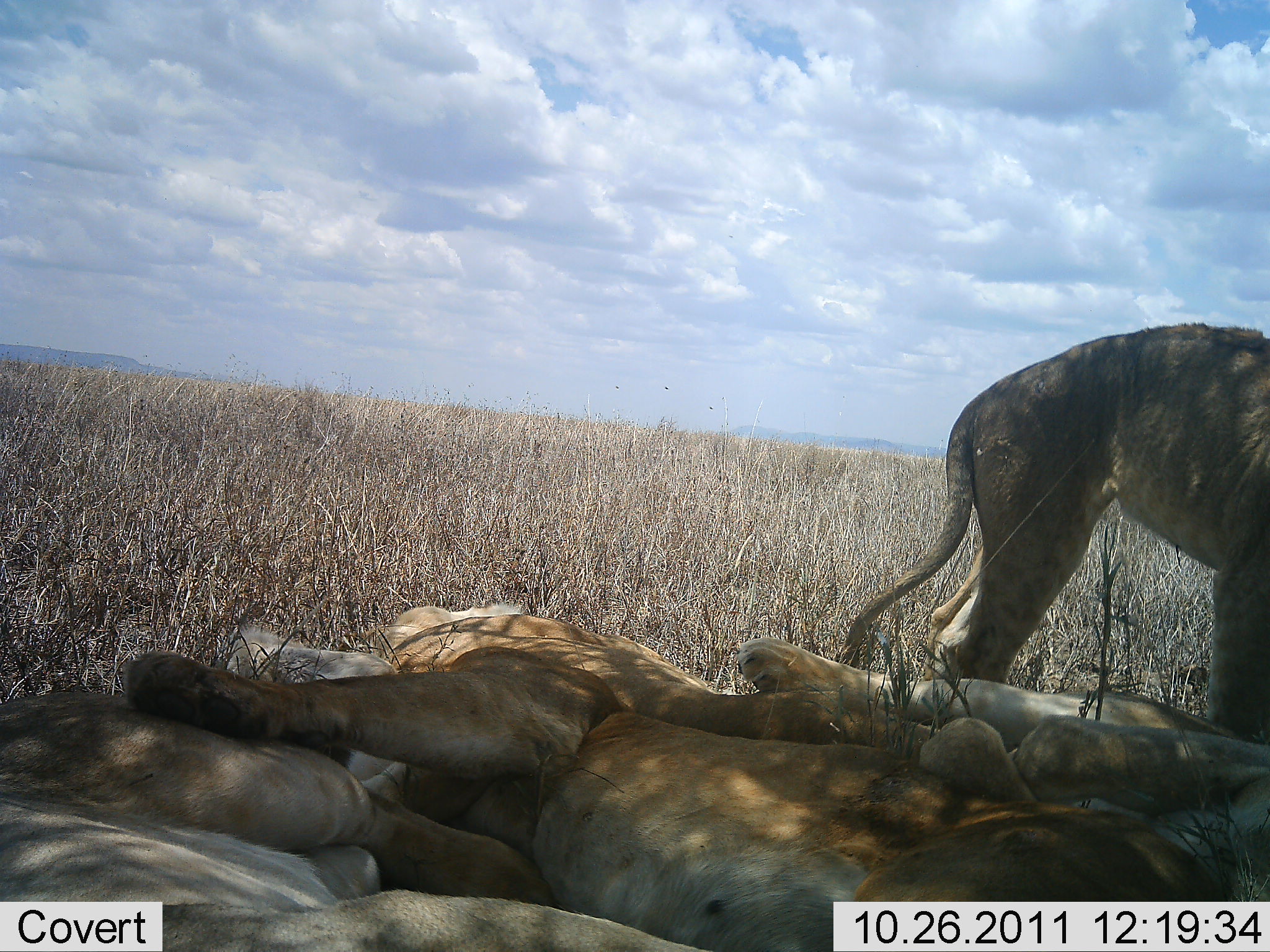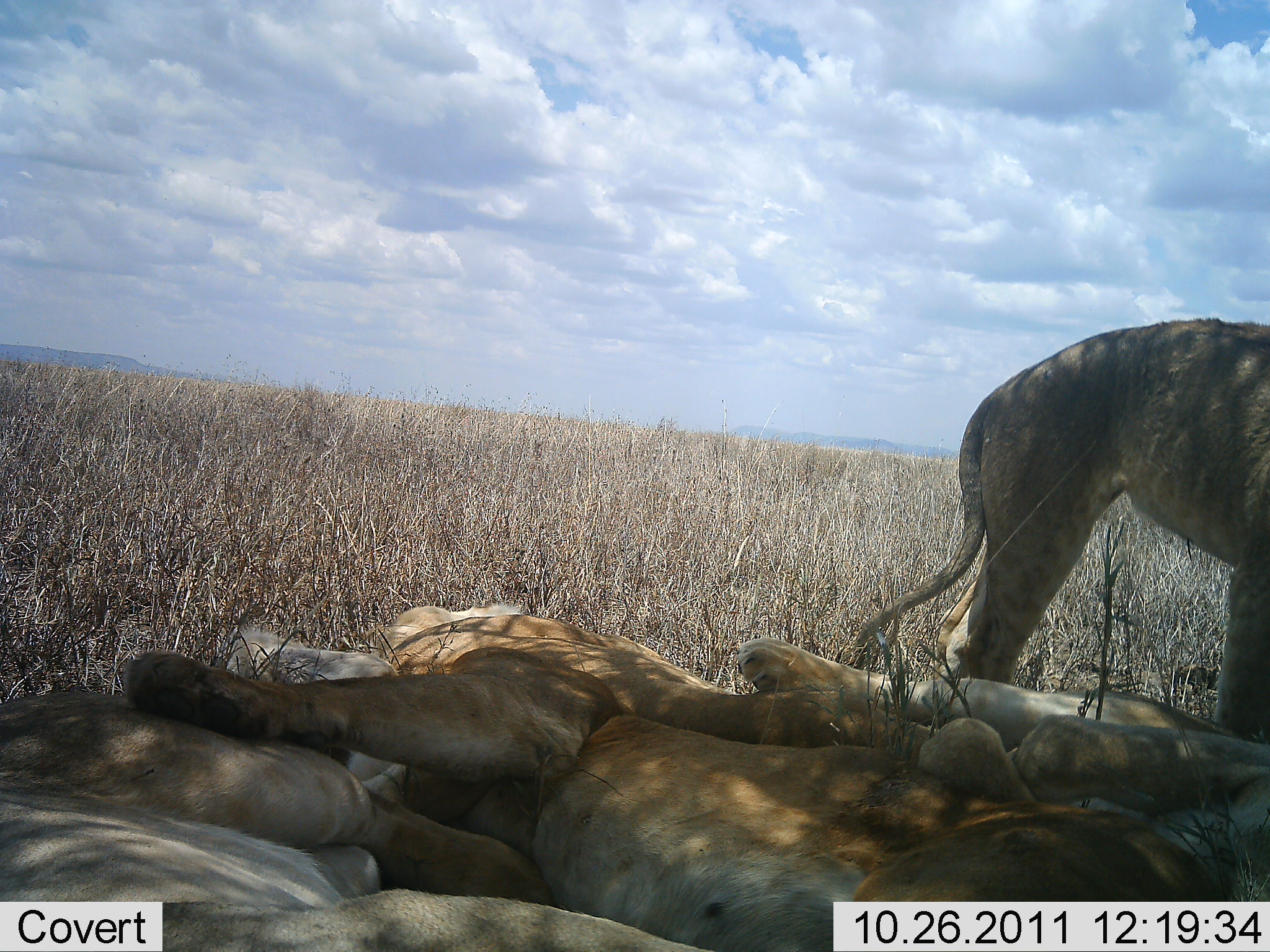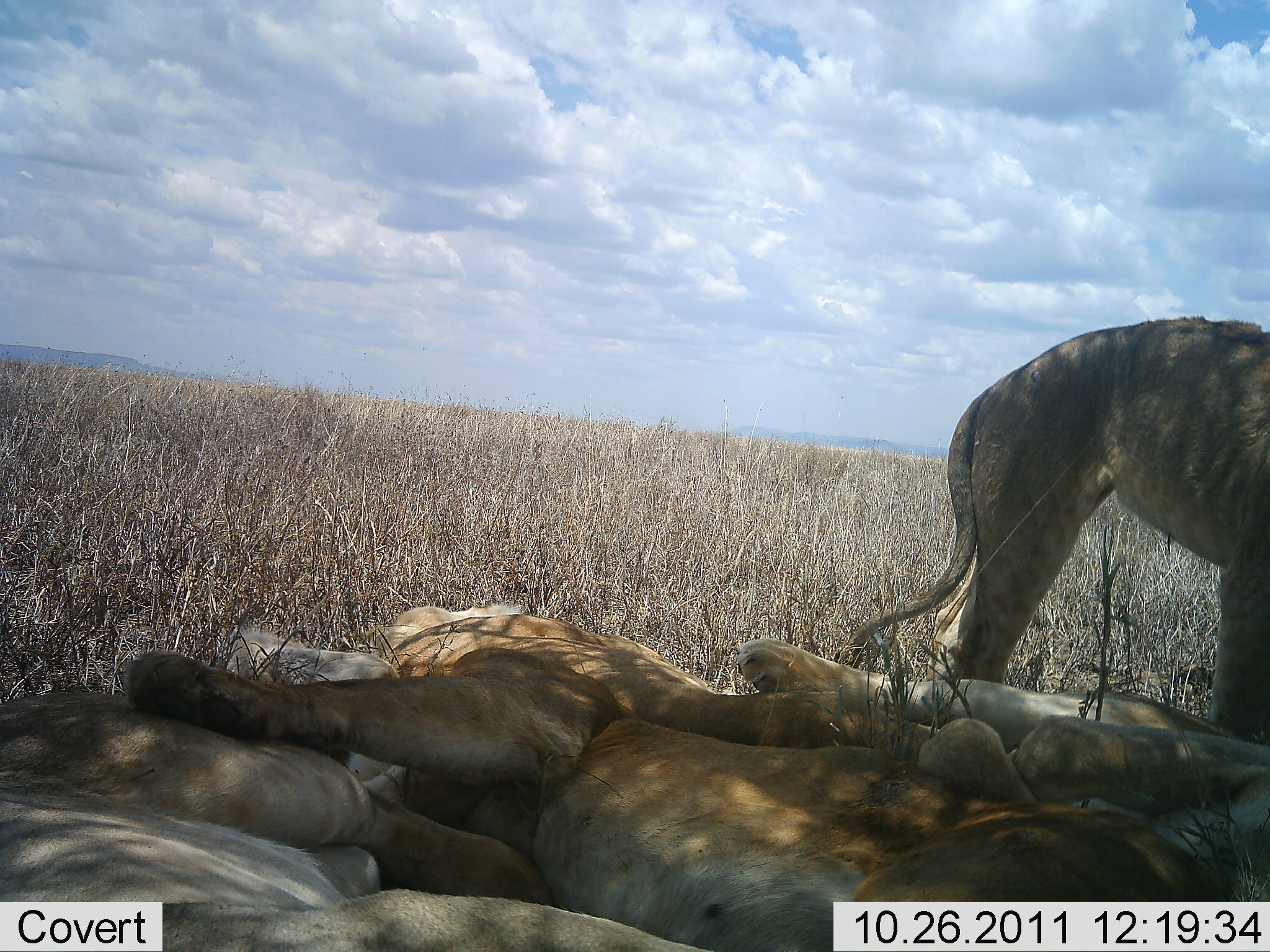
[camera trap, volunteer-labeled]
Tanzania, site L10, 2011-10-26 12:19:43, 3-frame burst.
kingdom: Animalia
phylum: Chordata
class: Mammalia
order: Carnivora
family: Felidae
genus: Panthera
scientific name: Panthera leo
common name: lion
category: lionfemale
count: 4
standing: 46%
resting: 100%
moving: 0%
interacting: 8%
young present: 23%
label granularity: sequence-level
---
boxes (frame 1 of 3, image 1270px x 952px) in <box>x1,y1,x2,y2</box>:
animal: <box>114,640,1268,950</box>; <box>0,690,709,952</box>; <box>841,323,1270,745</box>; <box>375,600,1036,809</box>; <box>729,632,1268,875</box>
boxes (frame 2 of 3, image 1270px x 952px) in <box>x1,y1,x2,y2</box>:
animal: <box>116,641,1237,950</box>; <box>2,679,714,952</box>; <box>850,320,1269,745</box>; <box>224,598,1039,814</box>; <box>732,634,1269,873</box>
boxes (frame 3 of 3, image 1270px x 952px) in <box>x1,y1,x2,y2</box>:
animal: <box>119,643,1245,949</box>; <box>2,672,711,952</box>; <box>848,315,1270,743</box>; <box>375,595,1033,806</box>; <box>729,634,1268,868</box>